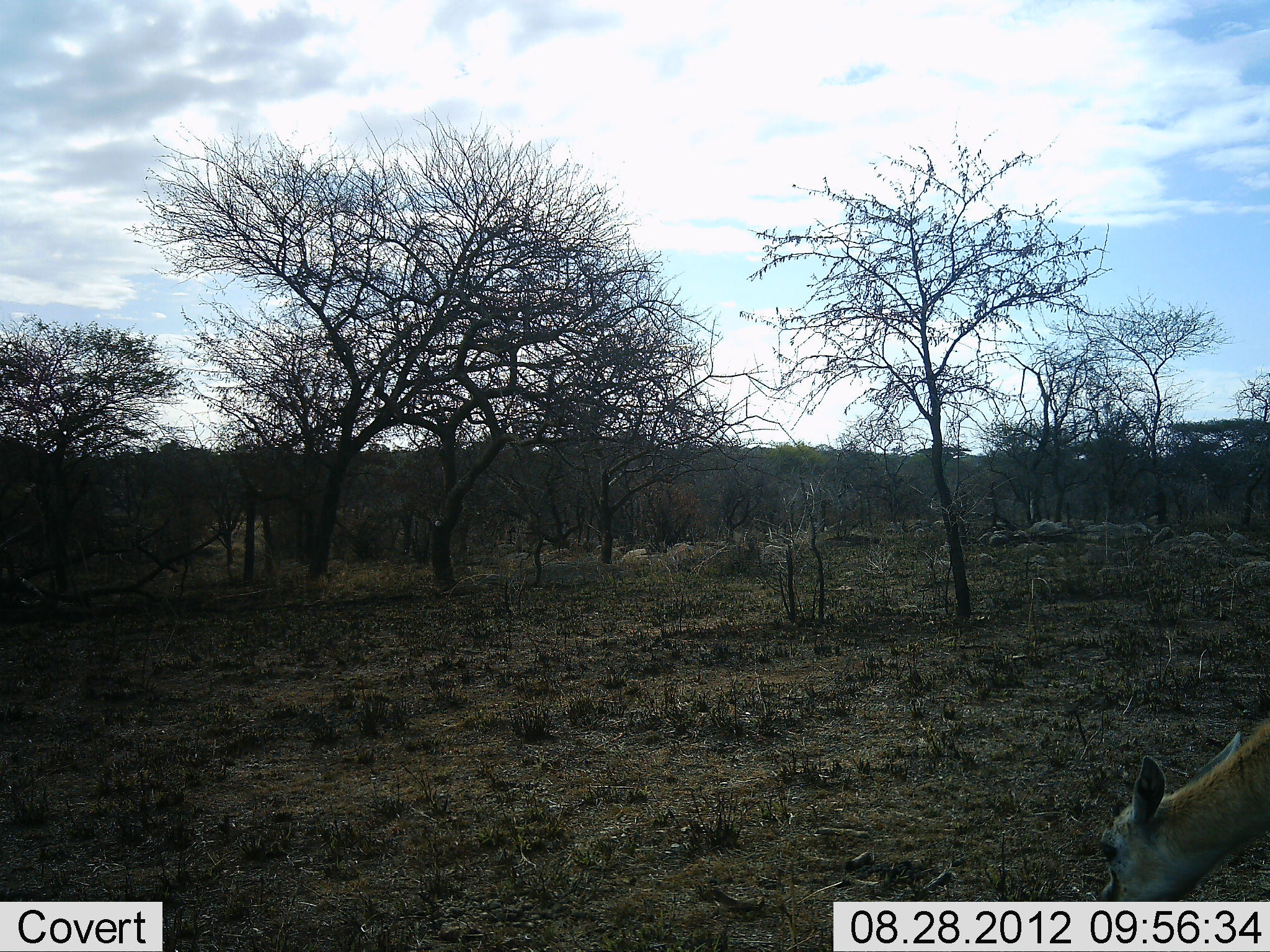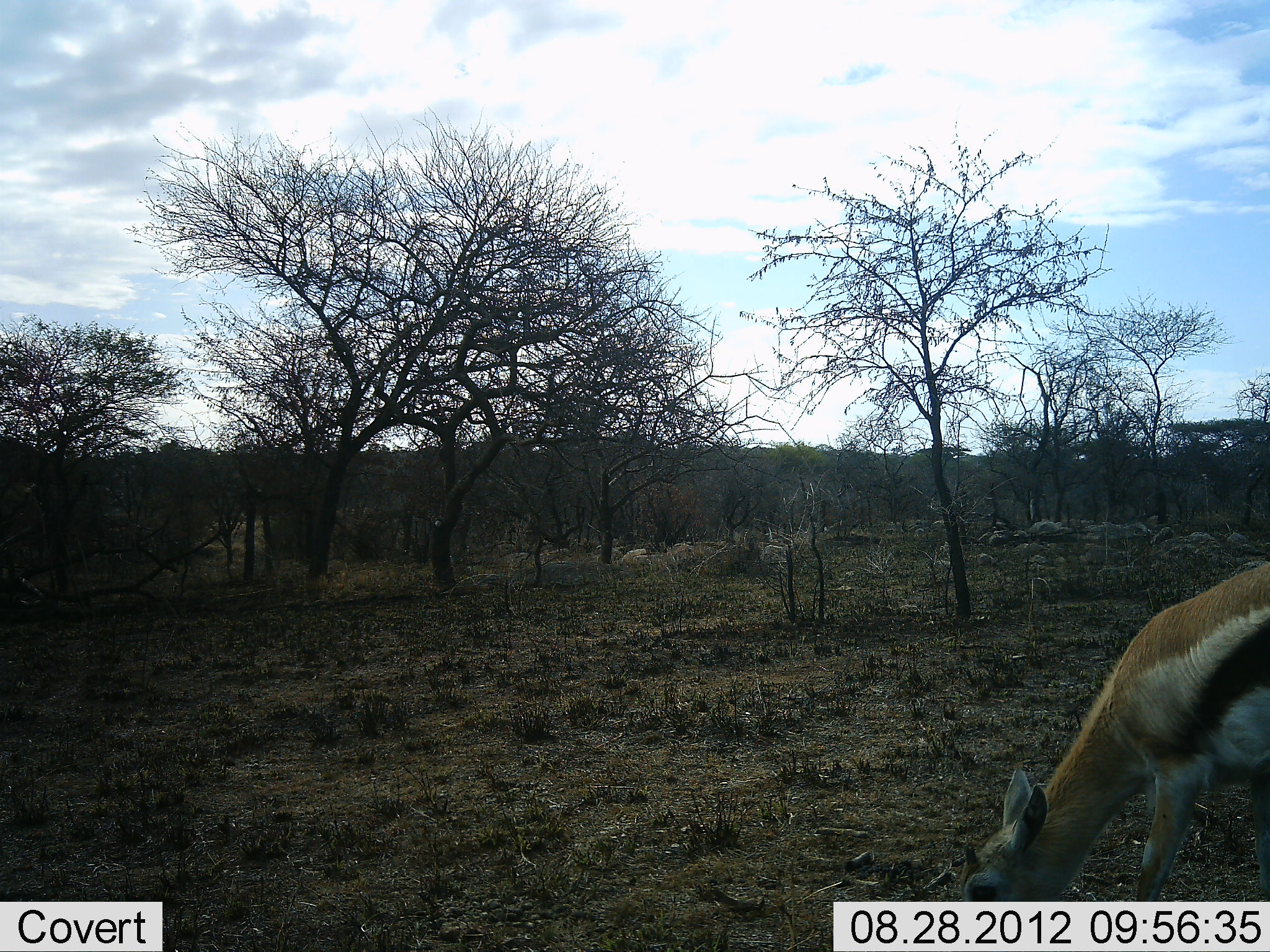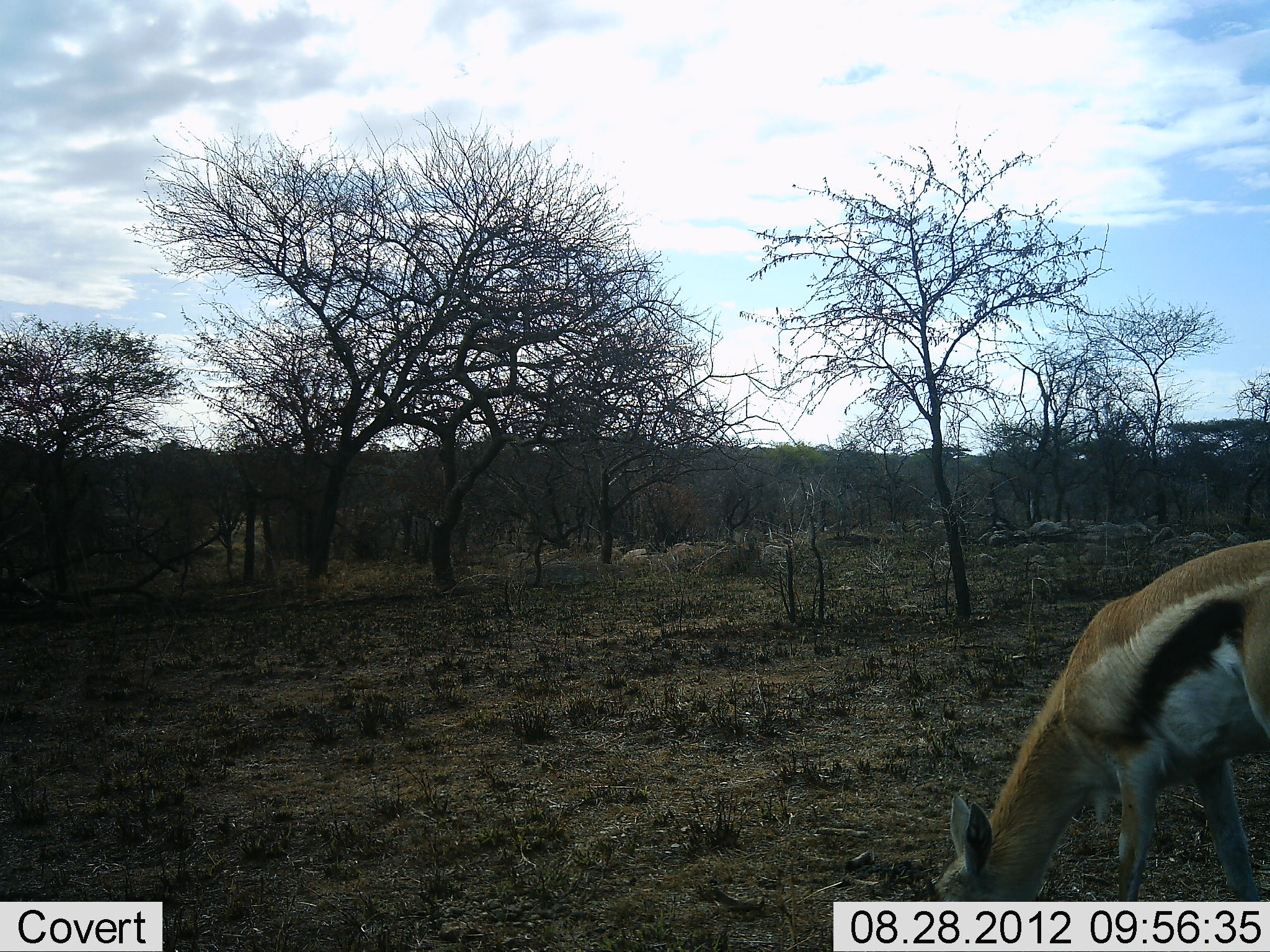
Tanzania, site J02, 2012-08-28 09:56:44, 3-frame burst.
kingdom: Animalia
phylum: Chordata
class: Mammalia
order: Artiodactyla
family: Bovidae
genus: Eudorcas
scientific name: Eudorcas thomsonii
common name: thomson's gazelle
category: gazellethomsons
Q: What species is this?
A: Gazellethomsons (thomson's gazelle) (Eudorcas thomsonii).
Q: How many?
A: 1.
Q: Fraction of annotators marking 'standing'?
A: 10%.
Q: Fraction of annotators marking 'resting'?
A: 0%.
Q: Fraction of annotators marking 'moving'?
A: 40%.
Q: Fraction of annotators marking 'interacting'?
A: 0%.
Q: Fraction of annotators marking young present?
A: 10%.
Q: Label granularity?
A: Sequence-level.